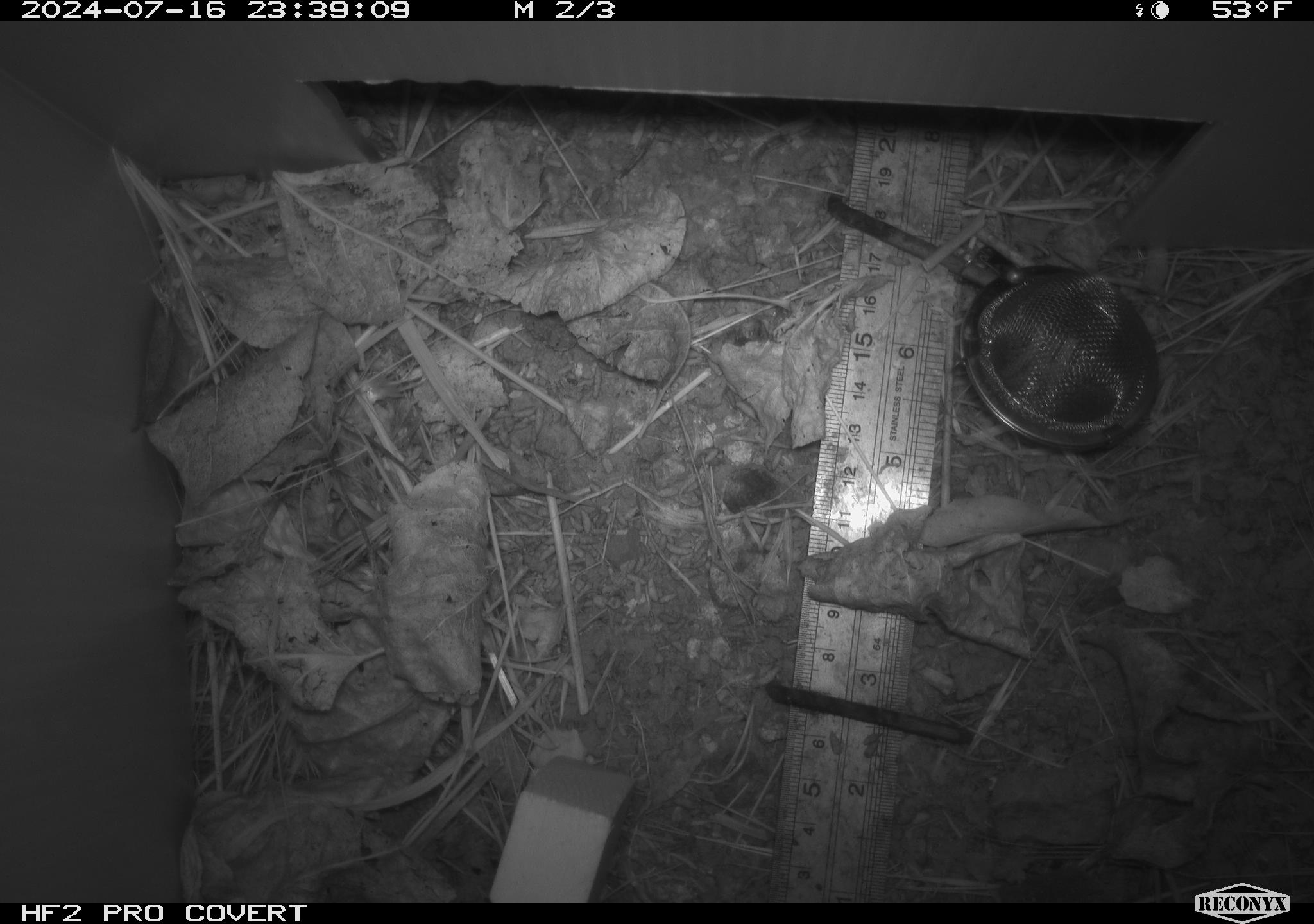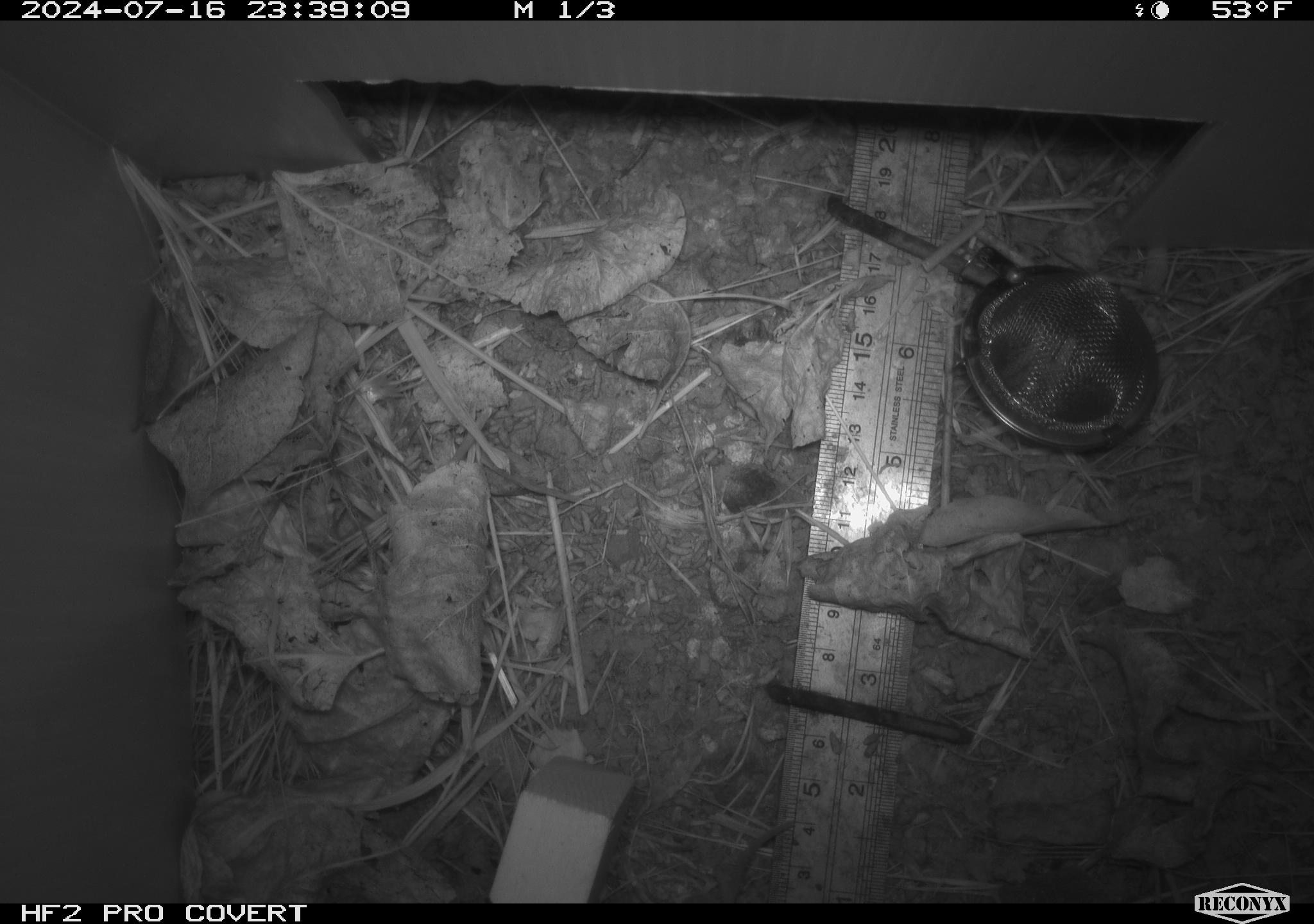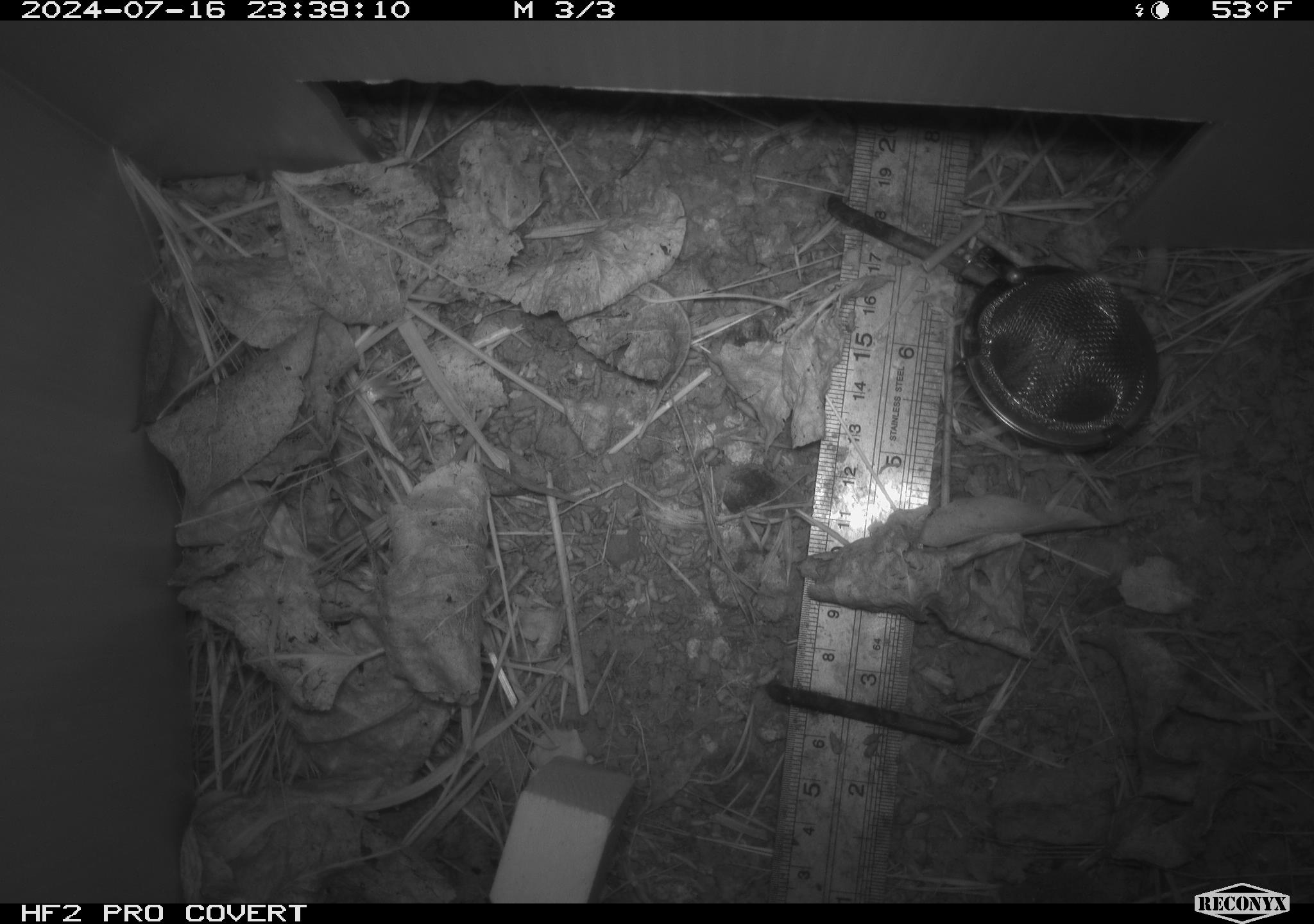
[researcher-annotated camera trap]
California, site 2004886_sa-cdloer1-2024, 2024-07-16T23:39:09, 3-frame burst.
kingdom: Animalia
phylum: Chordata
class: Mammalia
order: Rodentia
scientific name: Rodentia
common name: mouse species